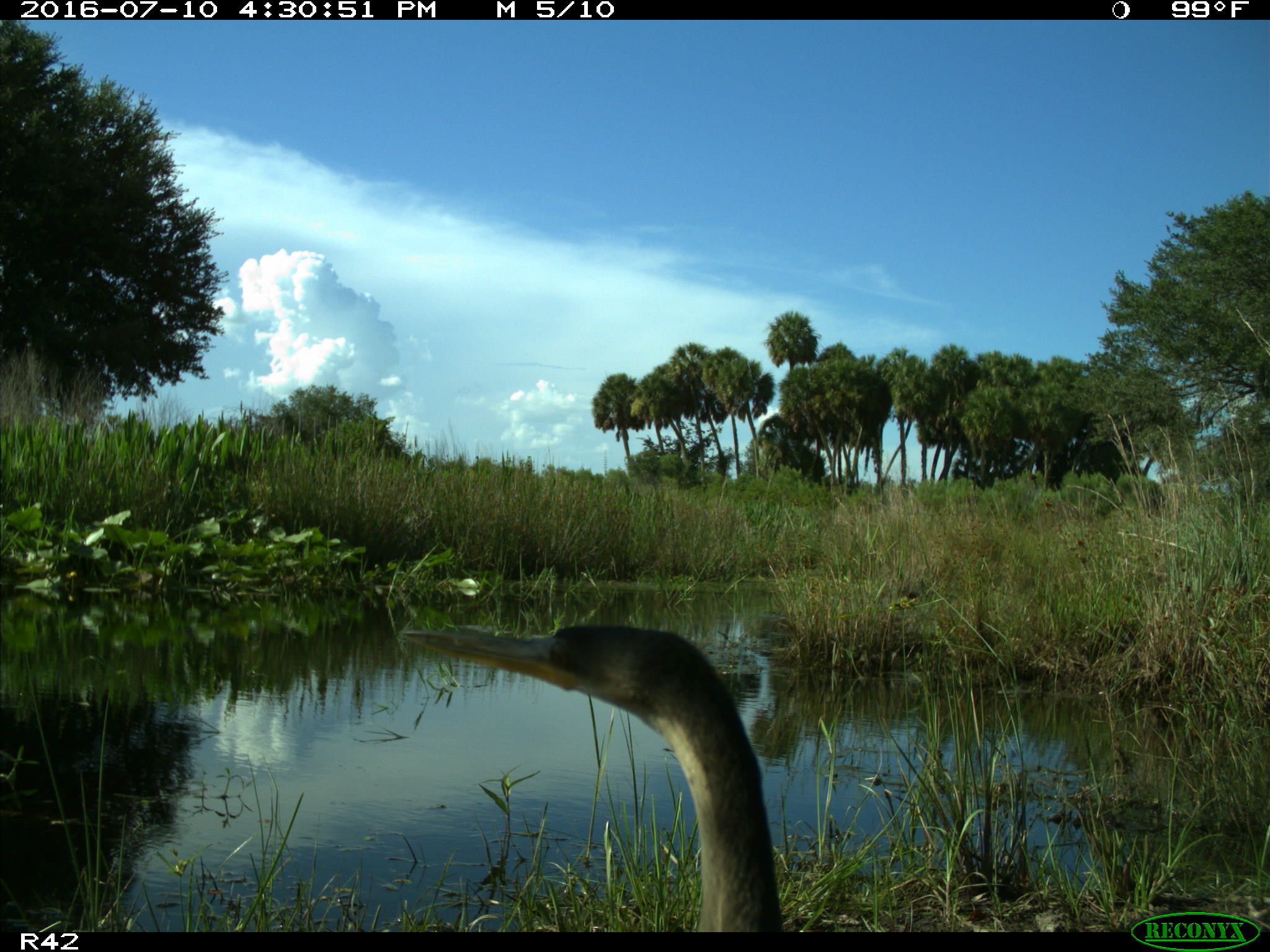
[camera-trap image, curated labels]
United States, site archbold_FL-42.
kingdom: Animalia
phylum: Chordata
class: Aves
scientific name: Aves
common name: birds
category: unidentified bird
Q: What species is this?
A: Unidentified bird (birds) (Aves).